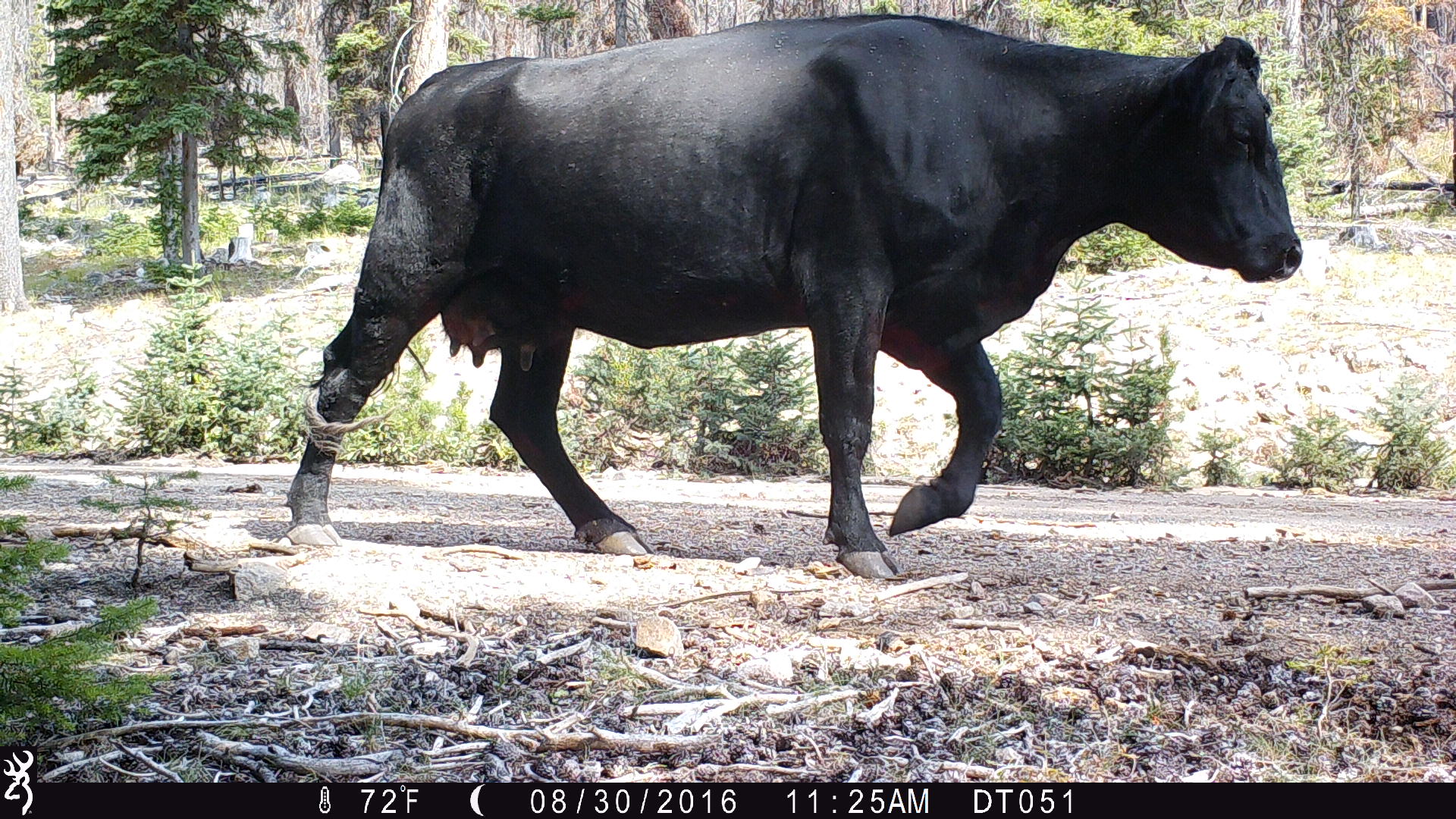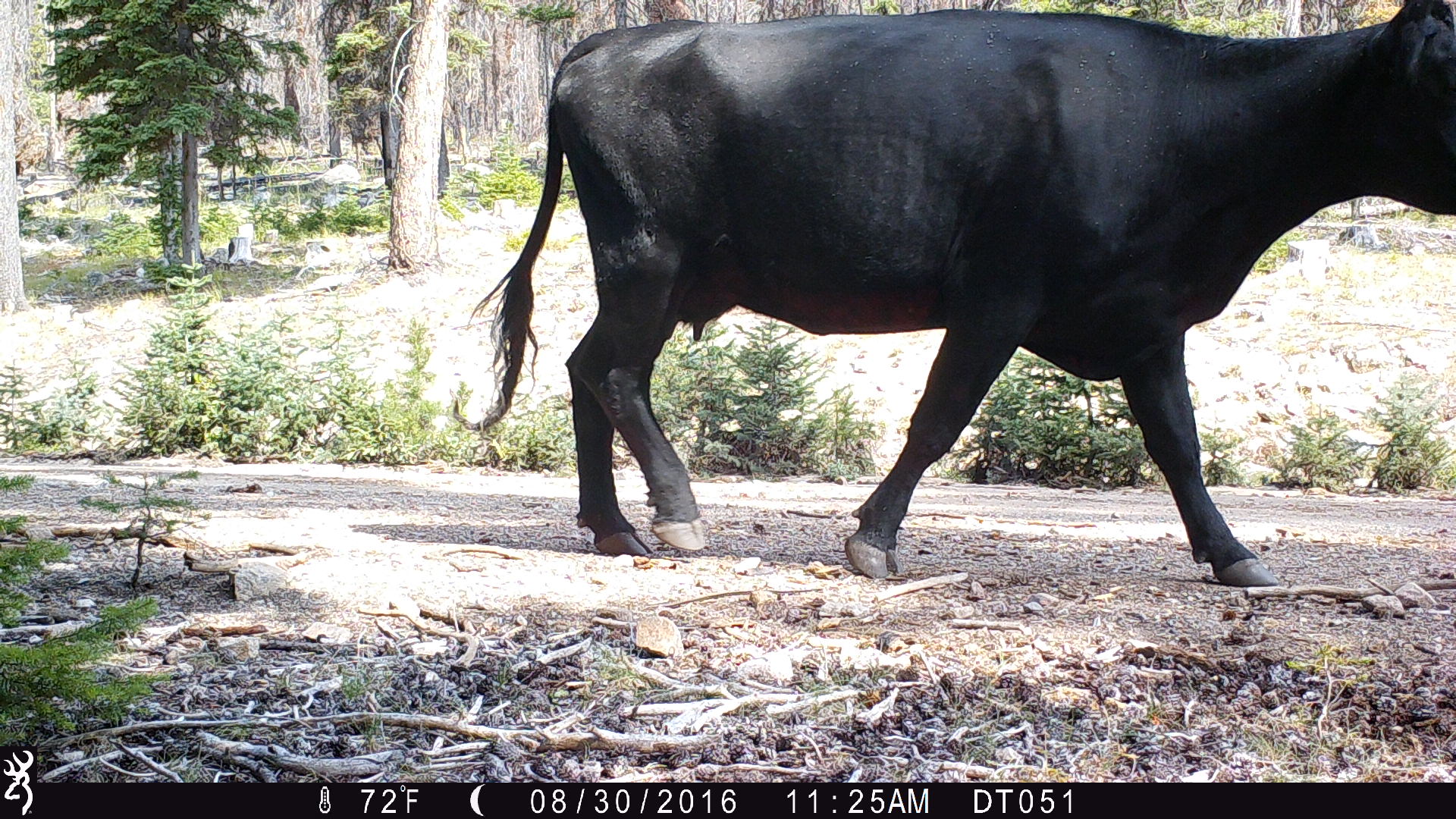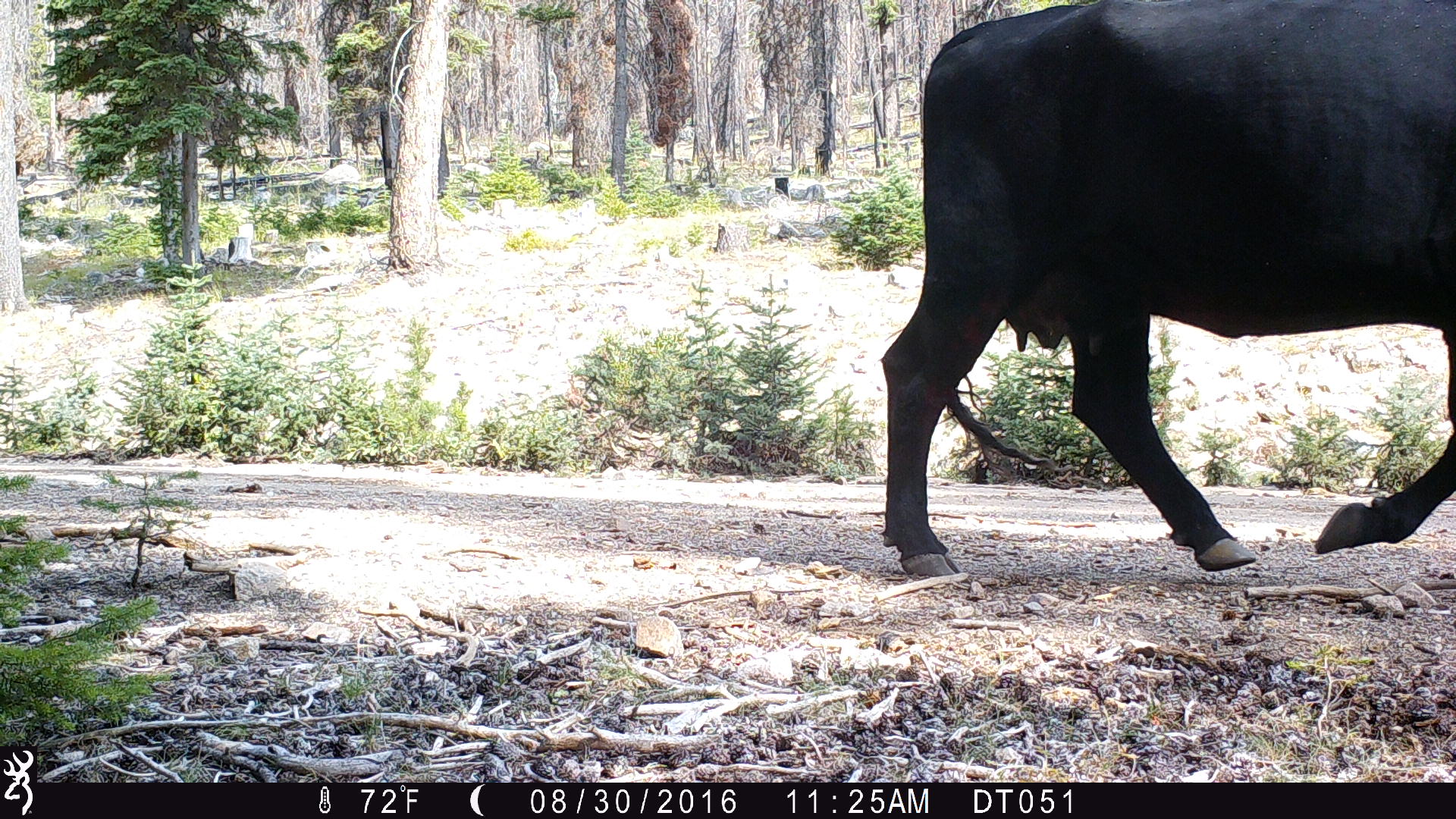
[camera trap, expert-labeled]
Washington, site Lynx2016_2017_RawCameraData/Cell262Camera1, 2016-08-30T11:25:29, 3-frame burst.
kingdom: Animalia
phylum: Chordata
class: Mammalia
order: Artiodactyla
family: Bovidae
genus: Bos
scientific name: Bos taurus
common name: domestic cattle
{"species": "domestic cattle (Bos taurus)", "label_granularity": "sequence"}